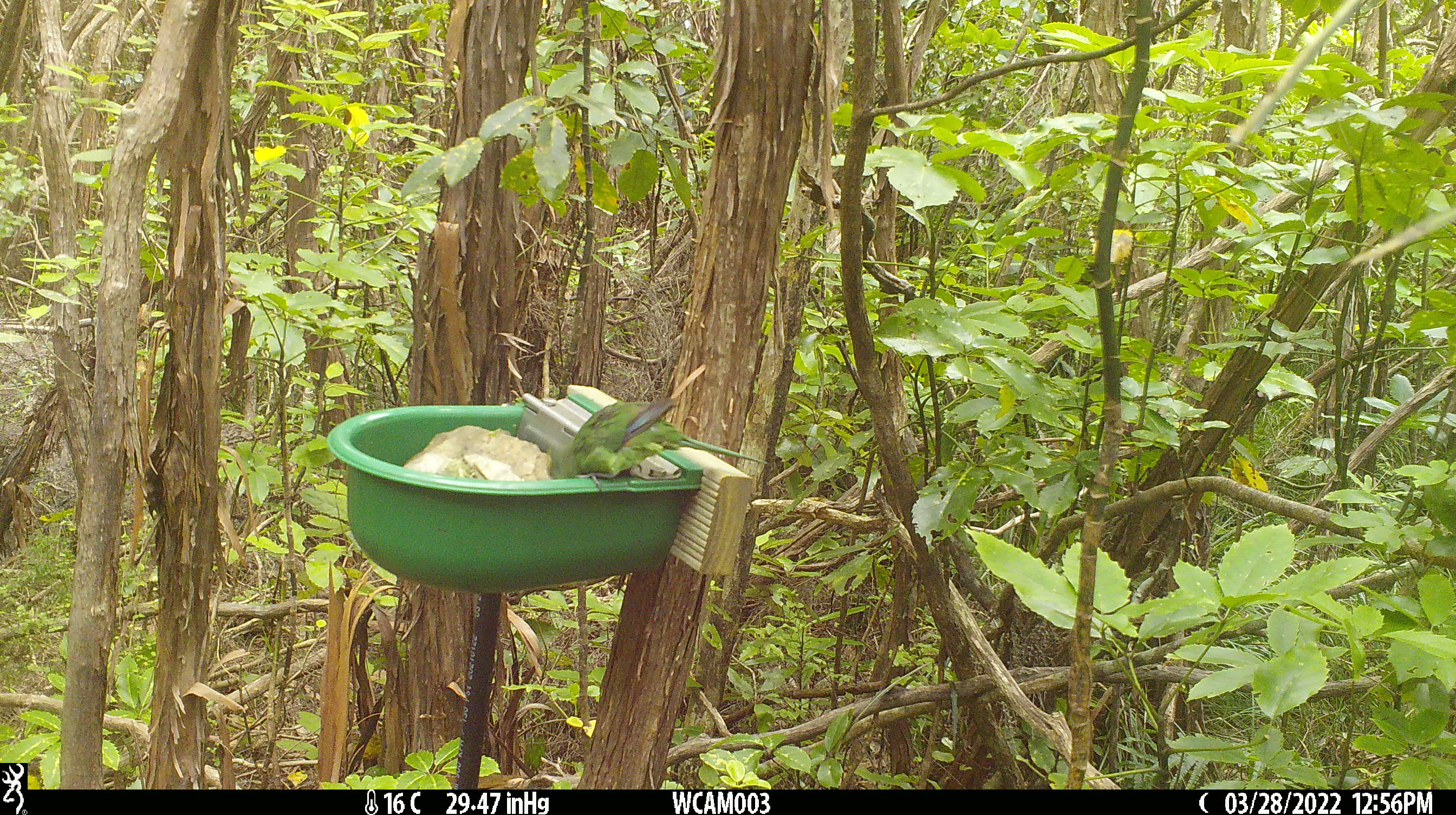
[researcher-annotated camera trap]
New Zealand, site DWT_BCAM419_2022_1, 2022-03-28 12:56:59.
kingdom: Animalia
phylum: Chordata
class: Aves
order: Psittaciformes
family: Psittaculidae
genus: Cyanoramphus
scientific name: Cyanoramphus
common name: parakeet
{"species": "parakeet (Cyanoramphus)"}